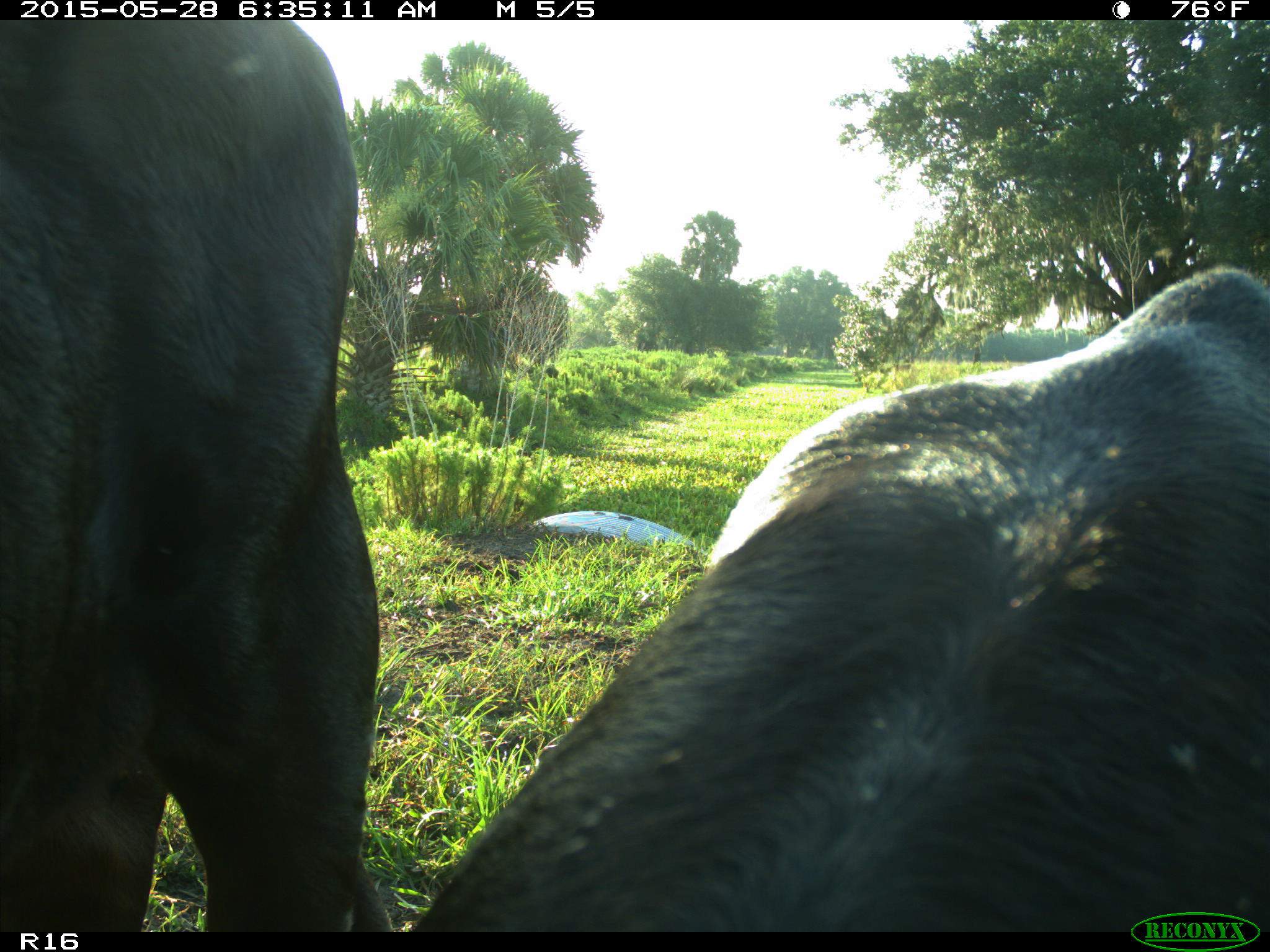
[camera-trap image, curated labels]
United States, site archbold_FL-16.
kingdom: Animalia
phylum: Chordata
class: Mammalia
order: Artiodactyla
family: Bovidae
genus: Bos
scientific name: Bos taurus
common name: domestic cow